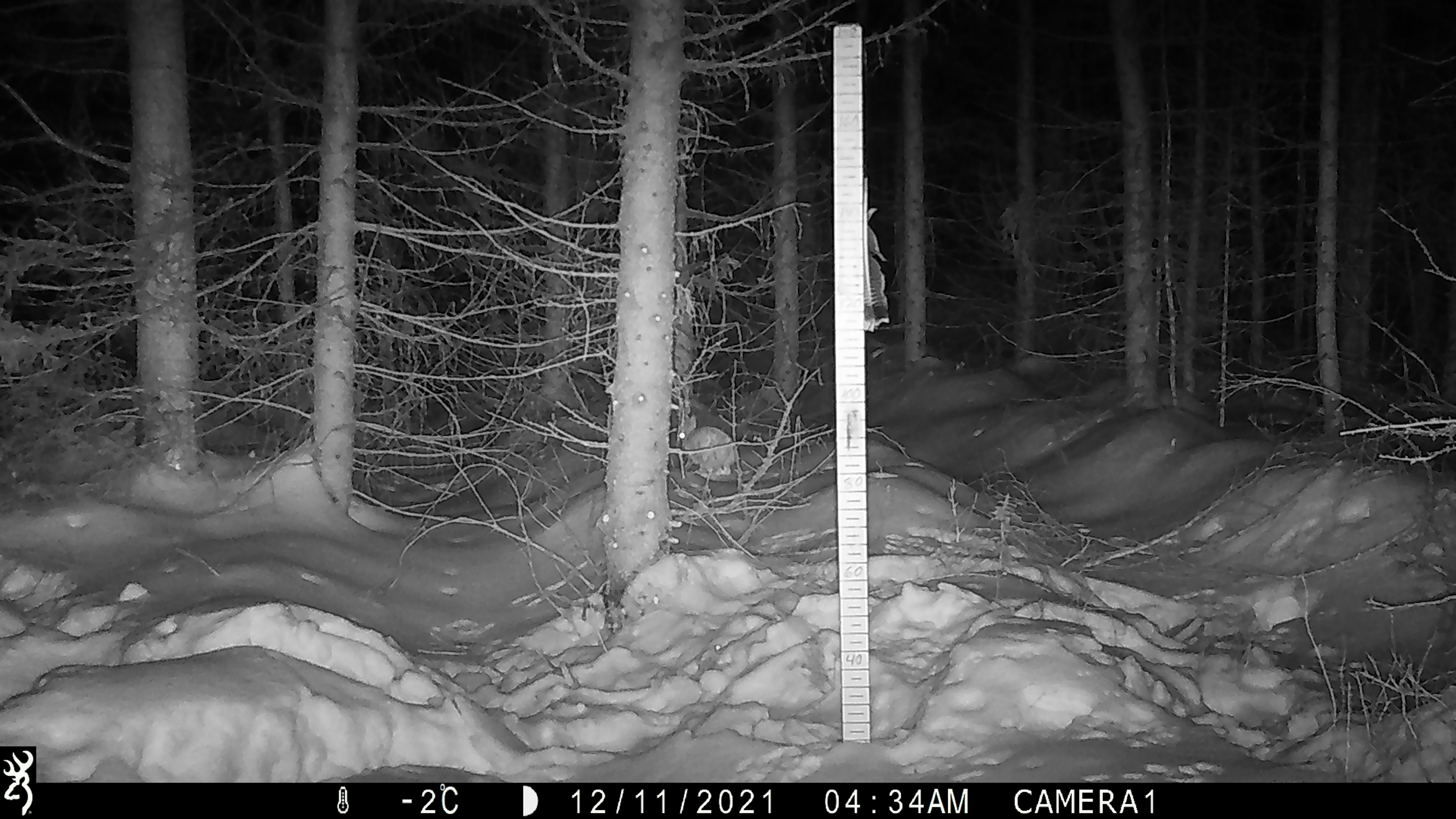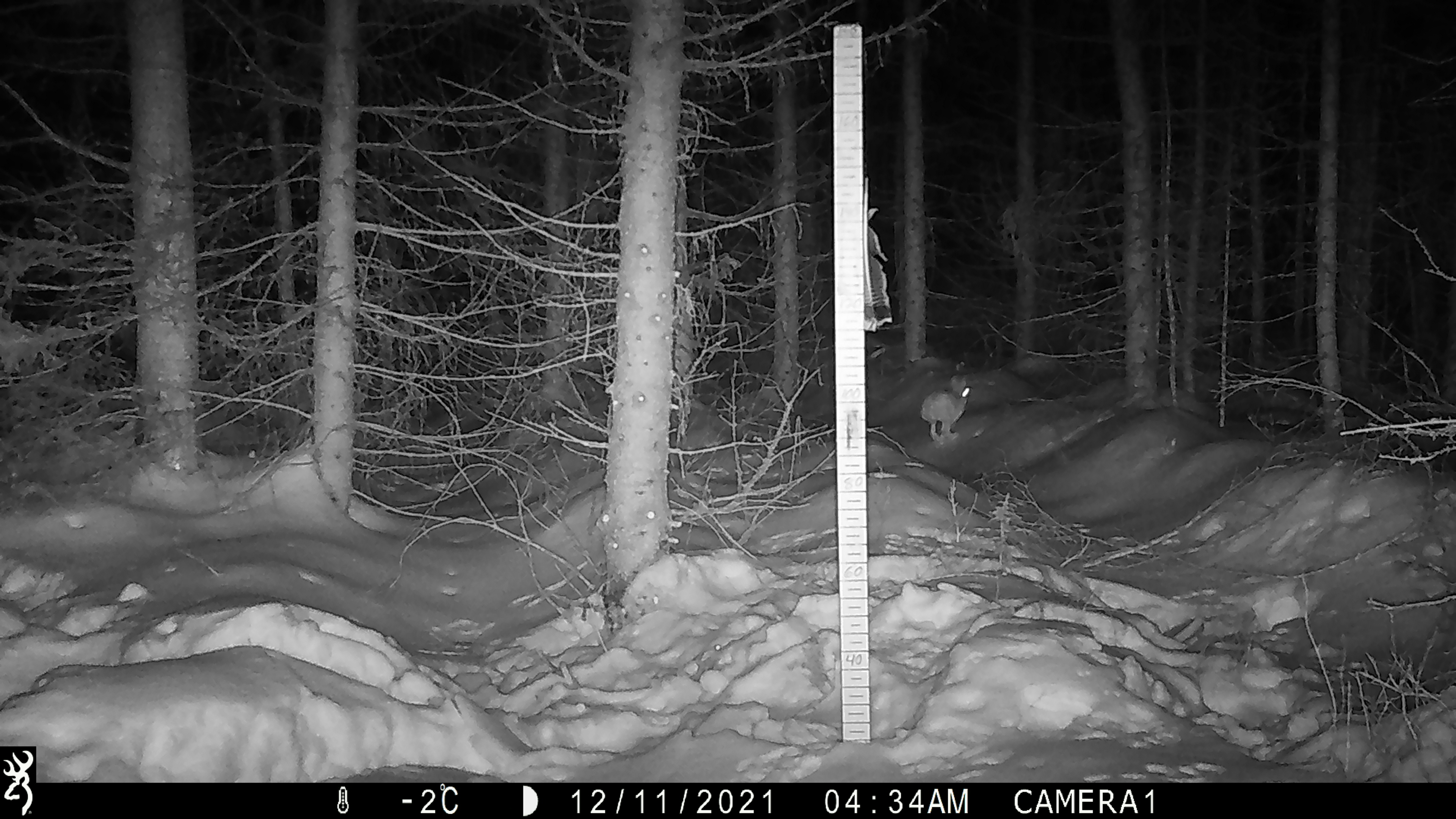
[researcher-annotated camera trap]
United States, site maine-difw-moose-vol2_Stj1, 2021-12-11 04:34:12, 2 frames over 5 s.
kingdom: Animalia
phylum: Chordata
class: Mammalia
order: Lagomorpha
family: Leporidae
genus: Lepus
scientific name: Lepus americanus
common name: snowshoe hare